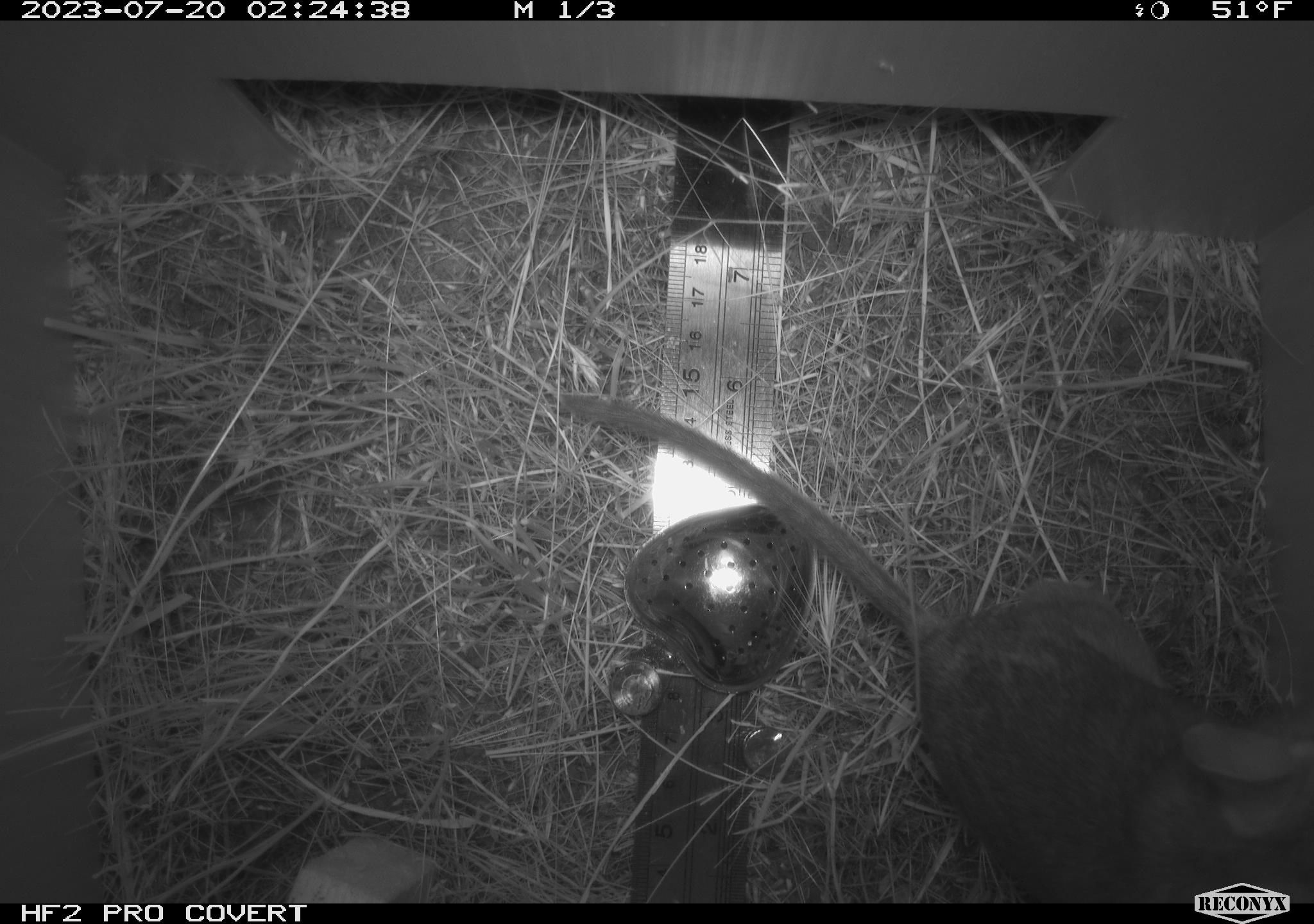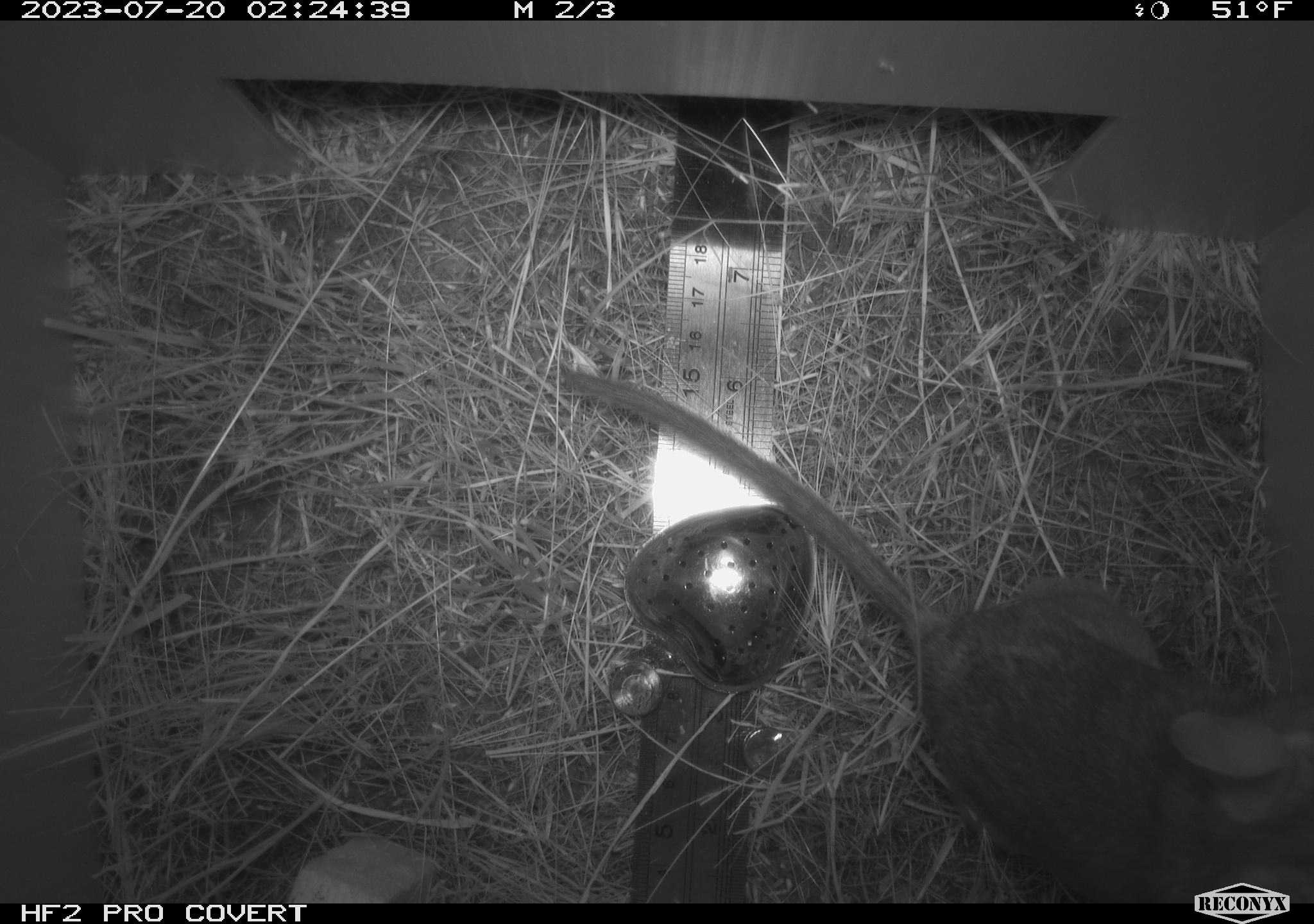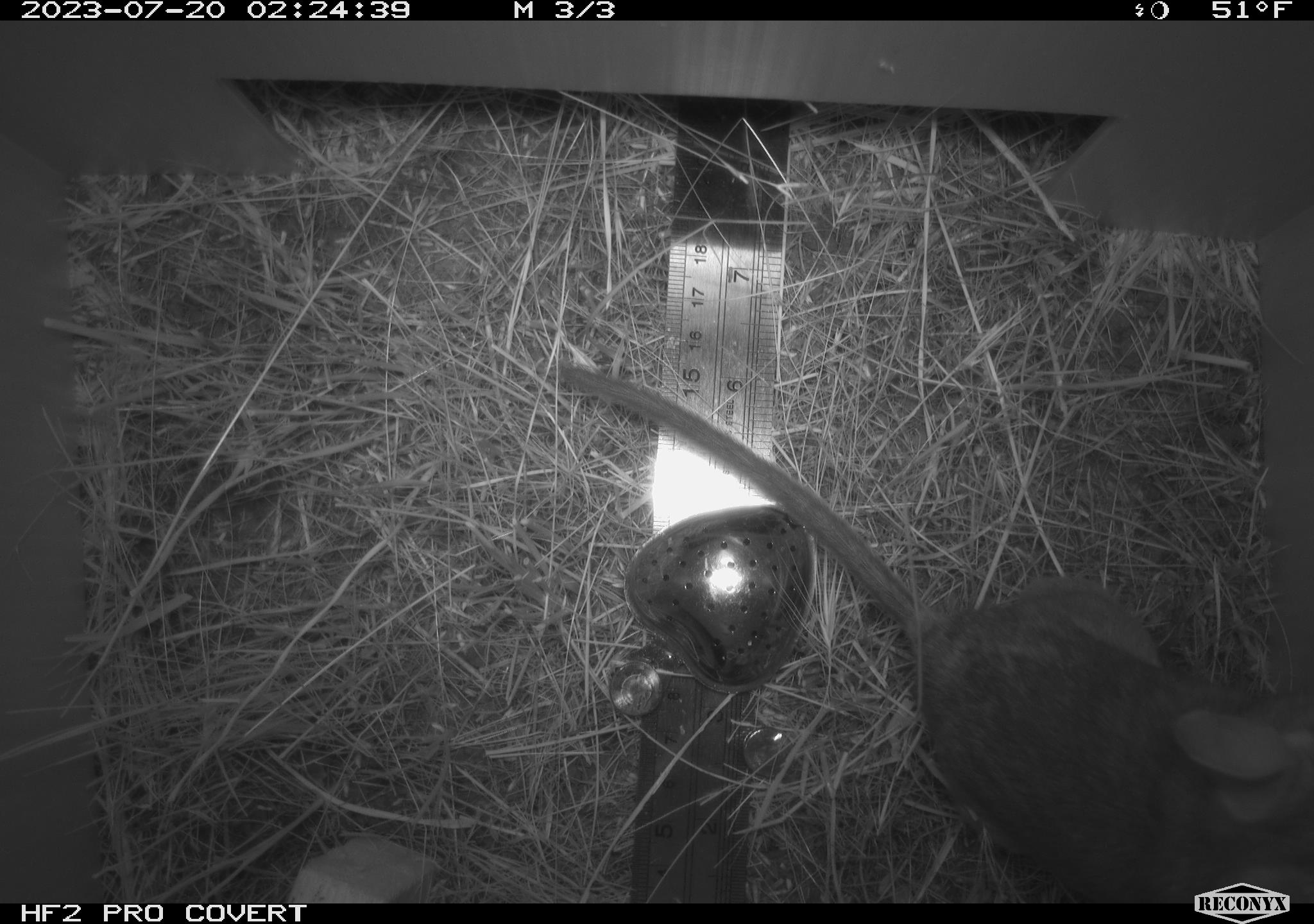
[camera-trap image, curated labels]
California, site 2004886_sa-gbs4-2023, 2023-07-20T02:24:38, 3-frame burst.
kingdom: Animalia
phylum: Chordata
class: Mammalia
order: Rodentia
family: Cricetidae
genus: Neotoma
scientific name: Neotoma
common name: pack rat or woodrat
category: neotoma species